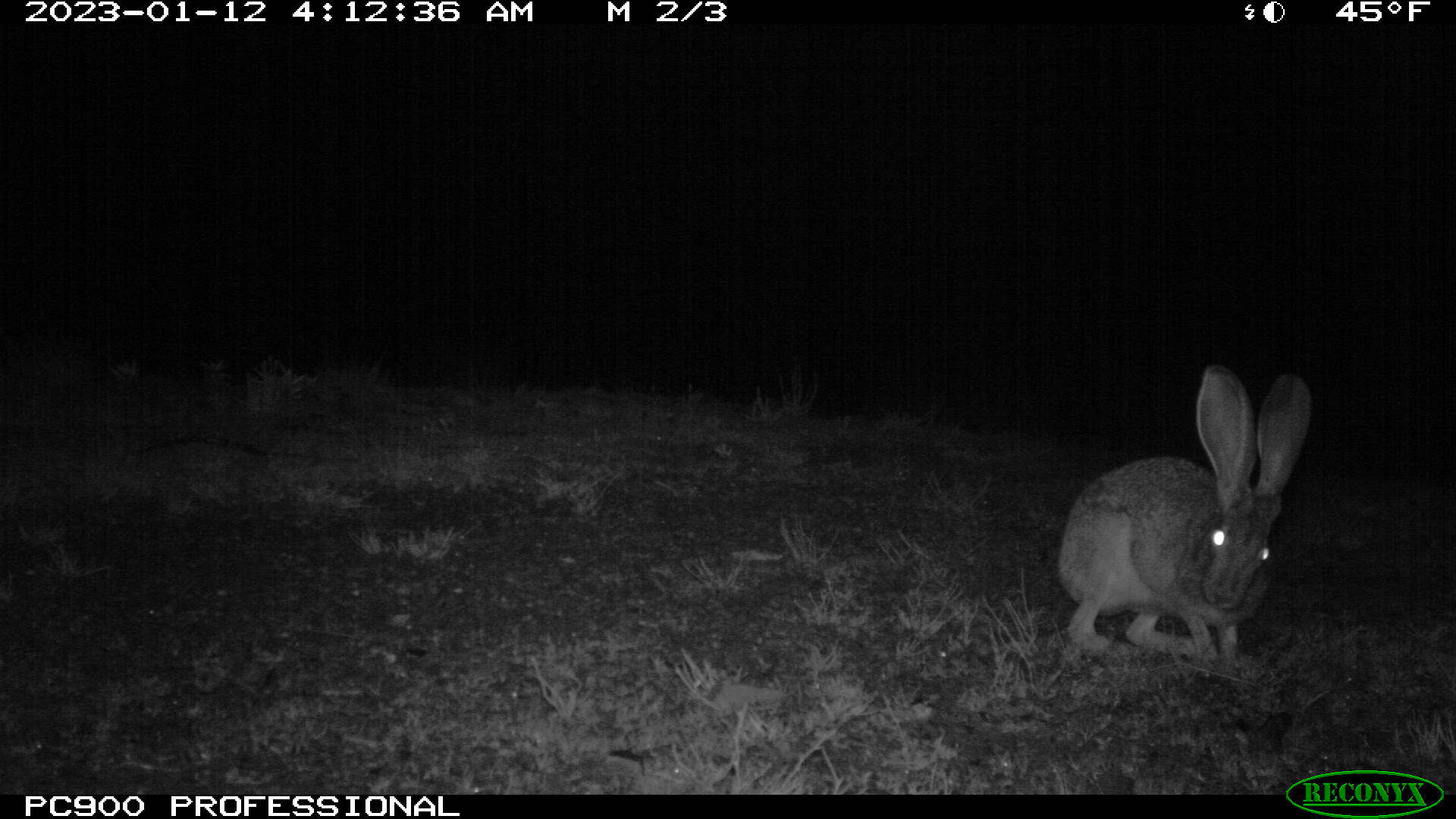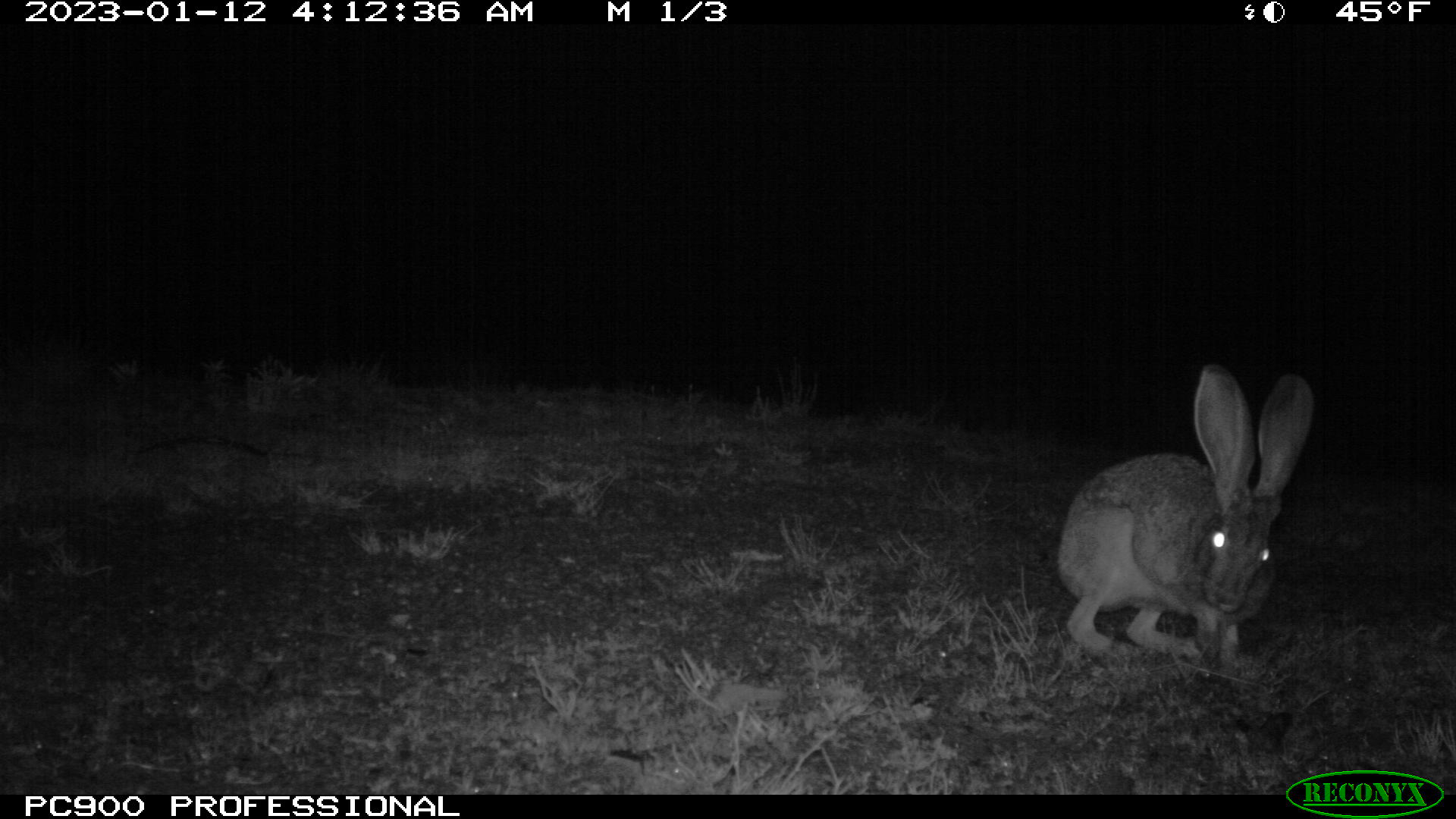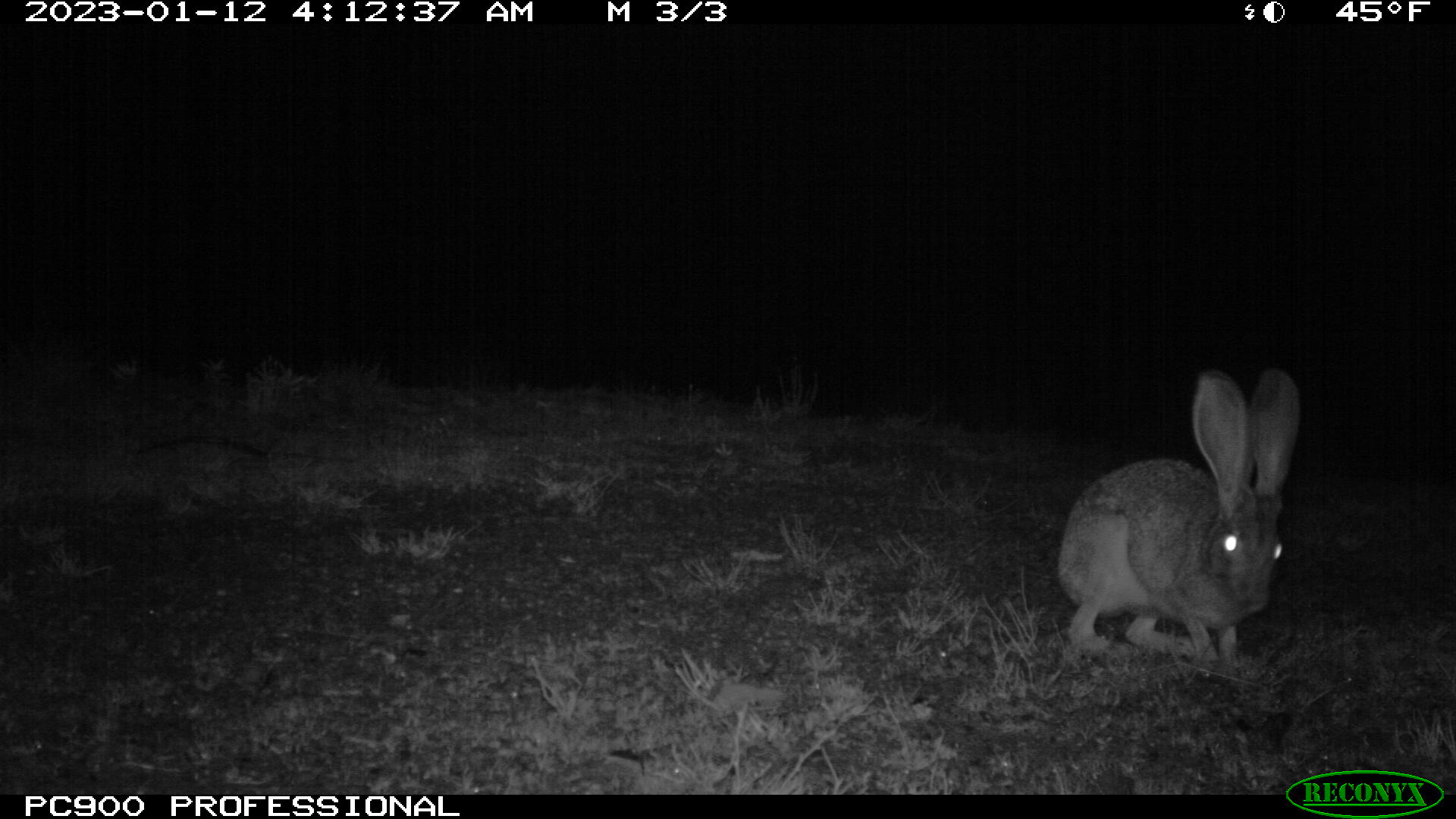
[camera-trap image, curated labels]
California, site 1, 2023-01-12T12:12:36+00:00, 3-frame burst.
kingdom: Animalia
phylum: Chordata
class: Mammalia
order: Lagomorpha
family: Leporidae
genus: Lepus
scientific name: Lepus californicus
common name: black-tailed jackrabbit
Black-tailed jackrabbit (Lepus californicus).